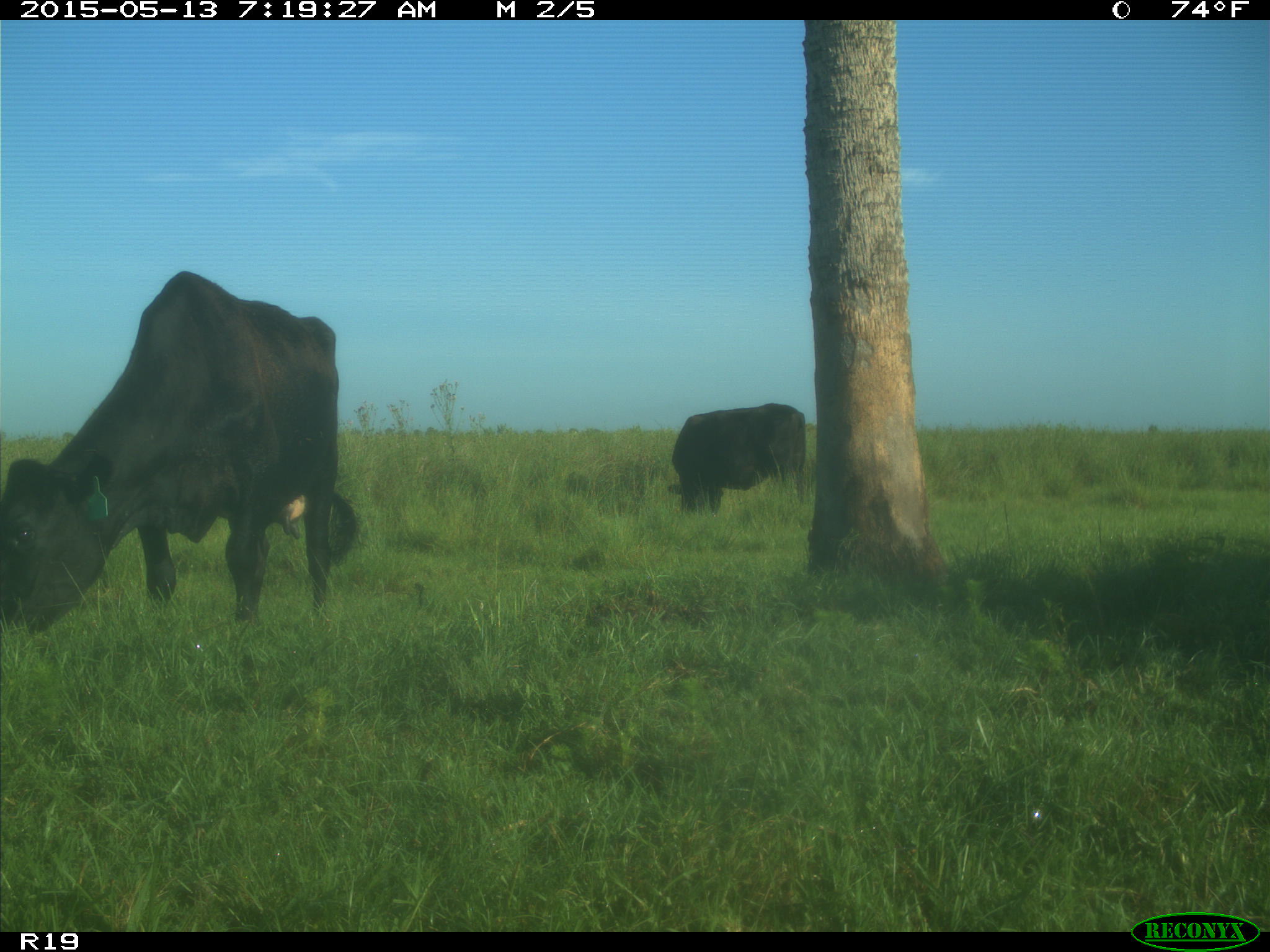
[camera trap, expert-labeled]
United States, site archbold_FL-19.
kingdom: Animalia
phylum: Chordata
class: Mammalia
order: Artiodactyla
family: Bovidae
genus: Bos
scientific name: Bos taurus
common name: domestic cow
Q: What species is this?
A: Bos taurus (domestic cow).